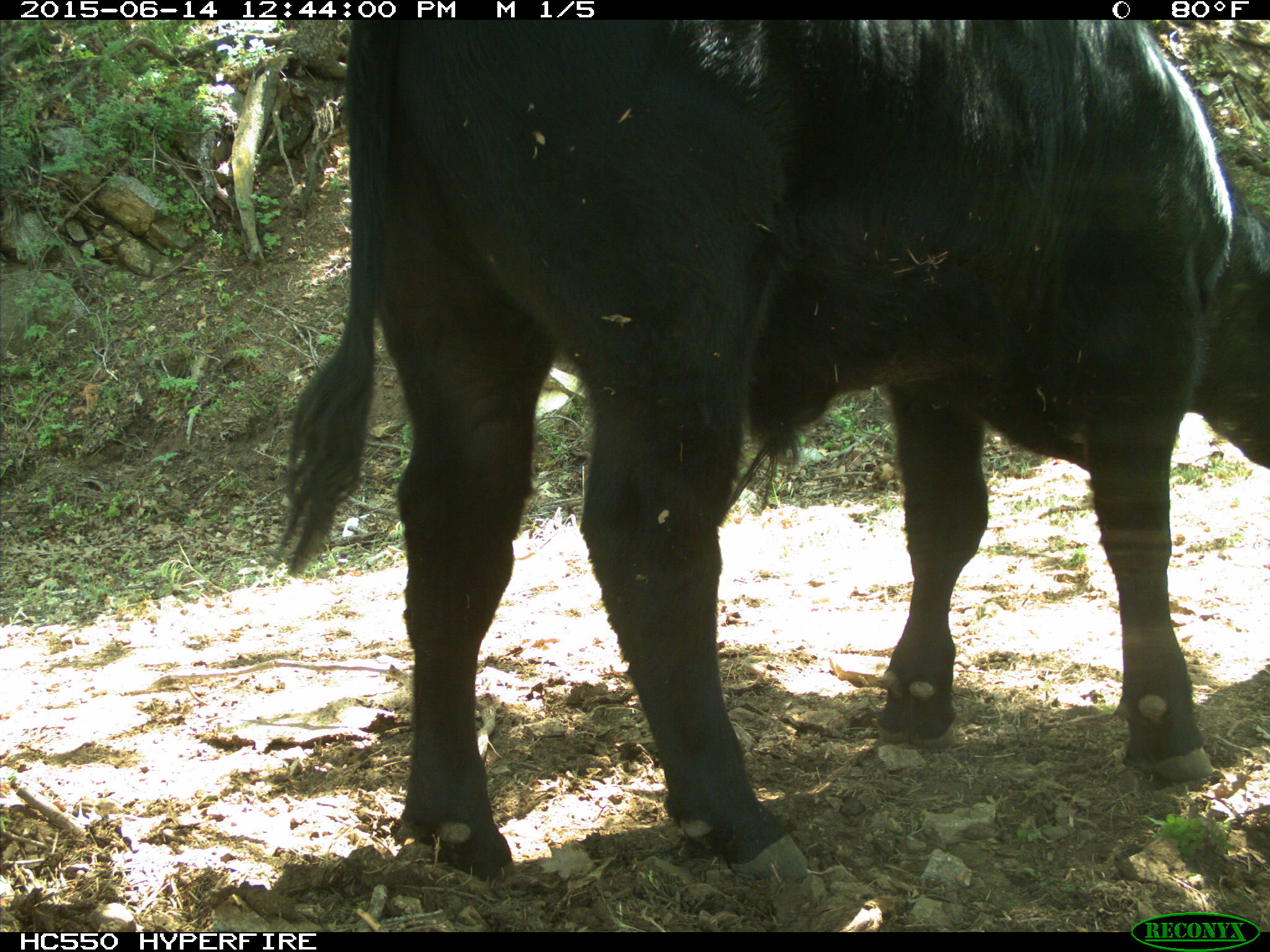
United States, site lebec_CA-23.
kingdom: Animalia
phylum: Chordata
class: Mammalia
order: Artiodactyla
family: Bovidae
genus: Bos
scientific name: Bos taurus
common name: domestic cow